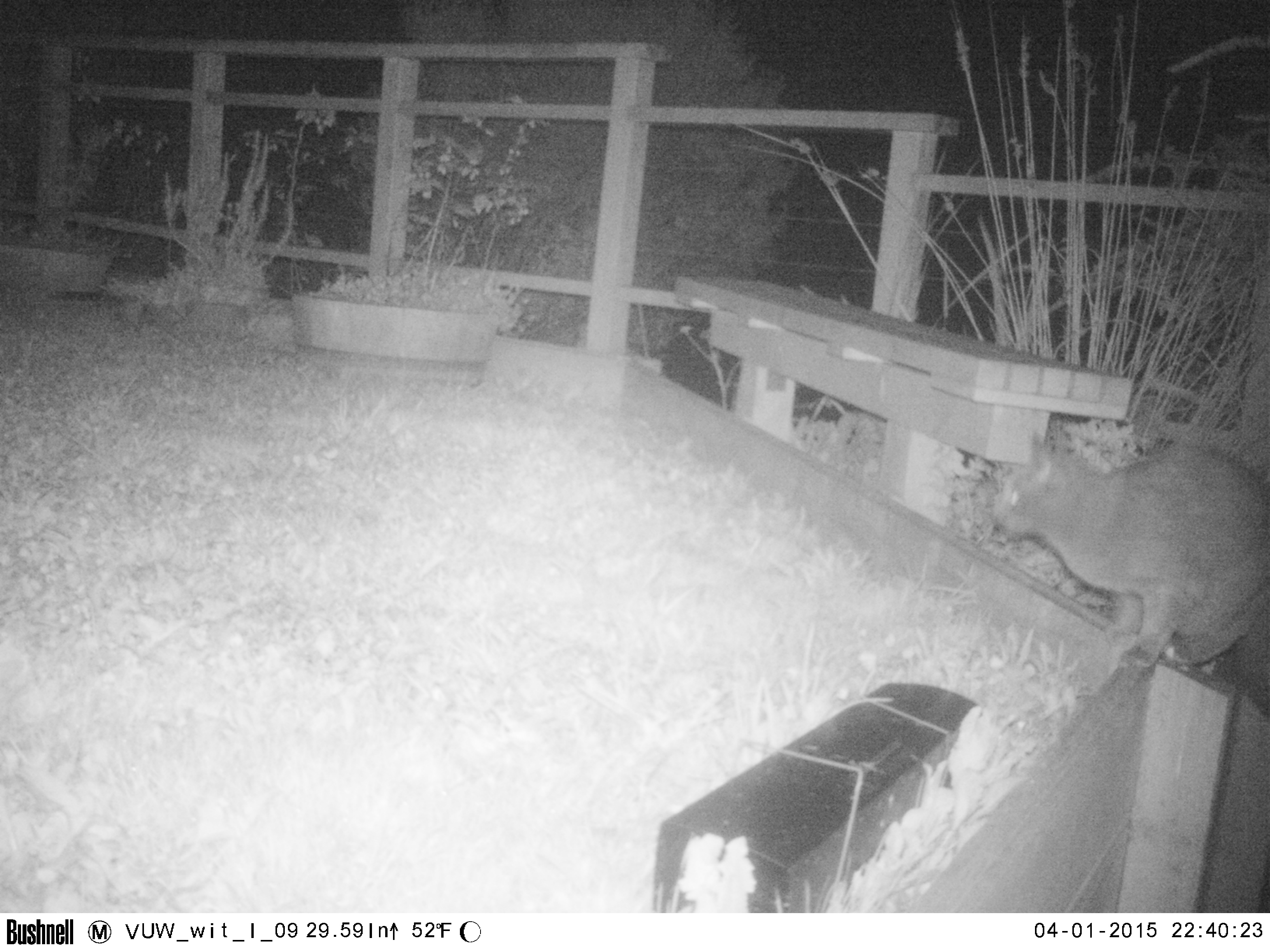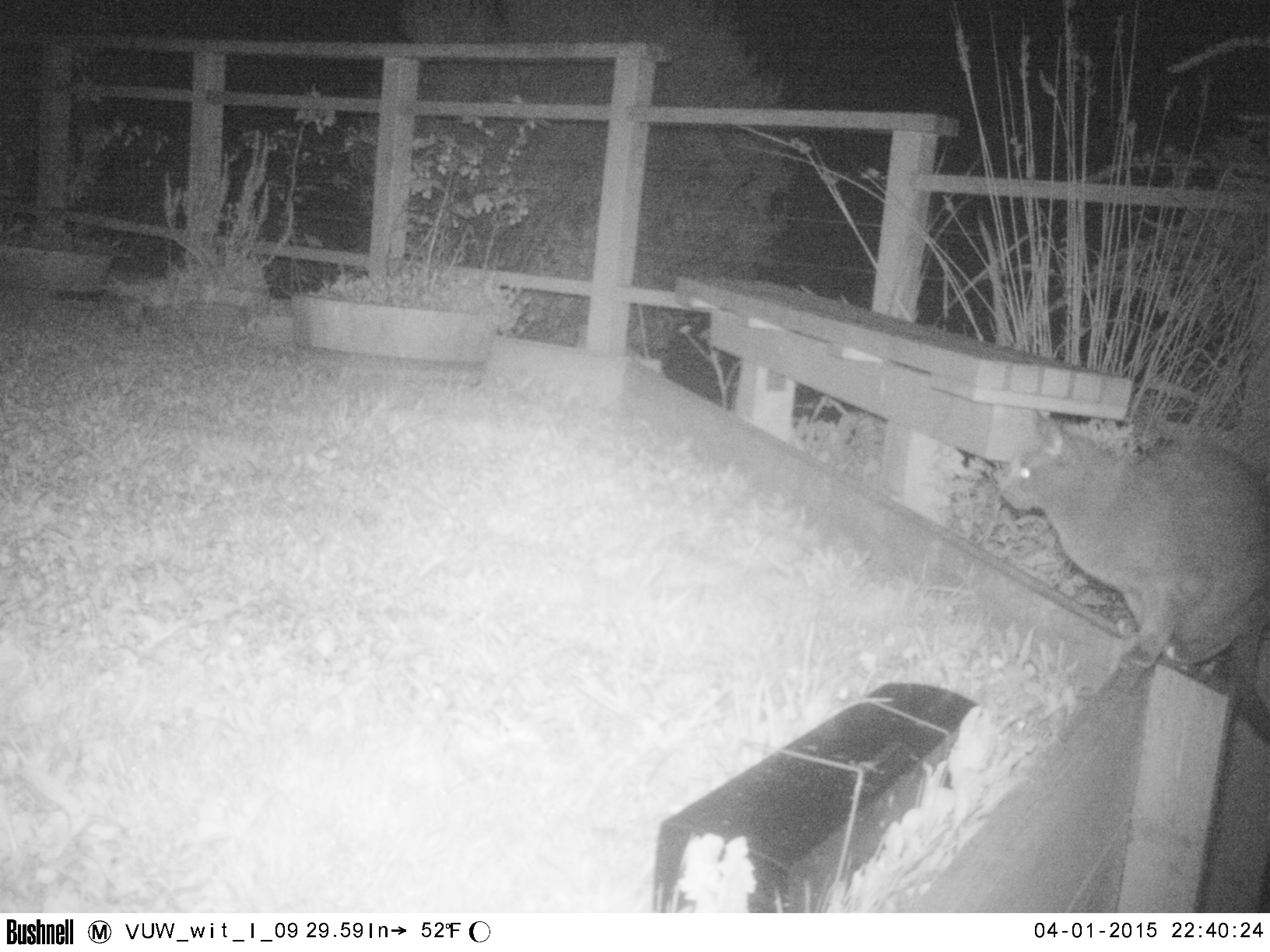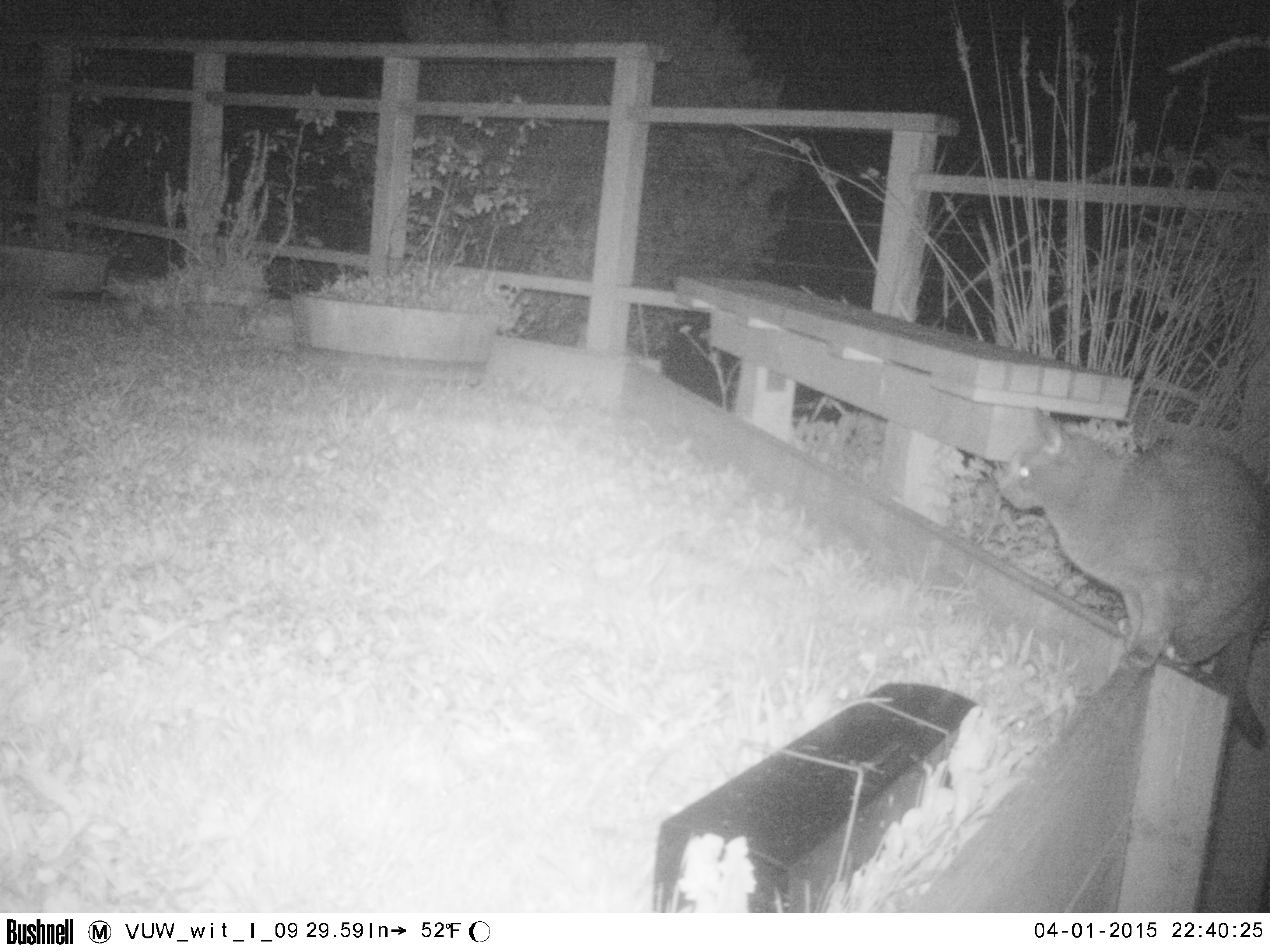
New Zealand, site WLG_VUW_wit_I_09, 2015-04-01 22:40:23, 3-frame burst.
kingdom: Animalia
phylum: Chordata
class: Mammalia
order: Carnivora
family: Felidae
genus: Felis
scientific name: Felis catus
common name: domestic cat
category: cat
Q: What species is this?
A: Cat (domestic cat) (Felis catus).